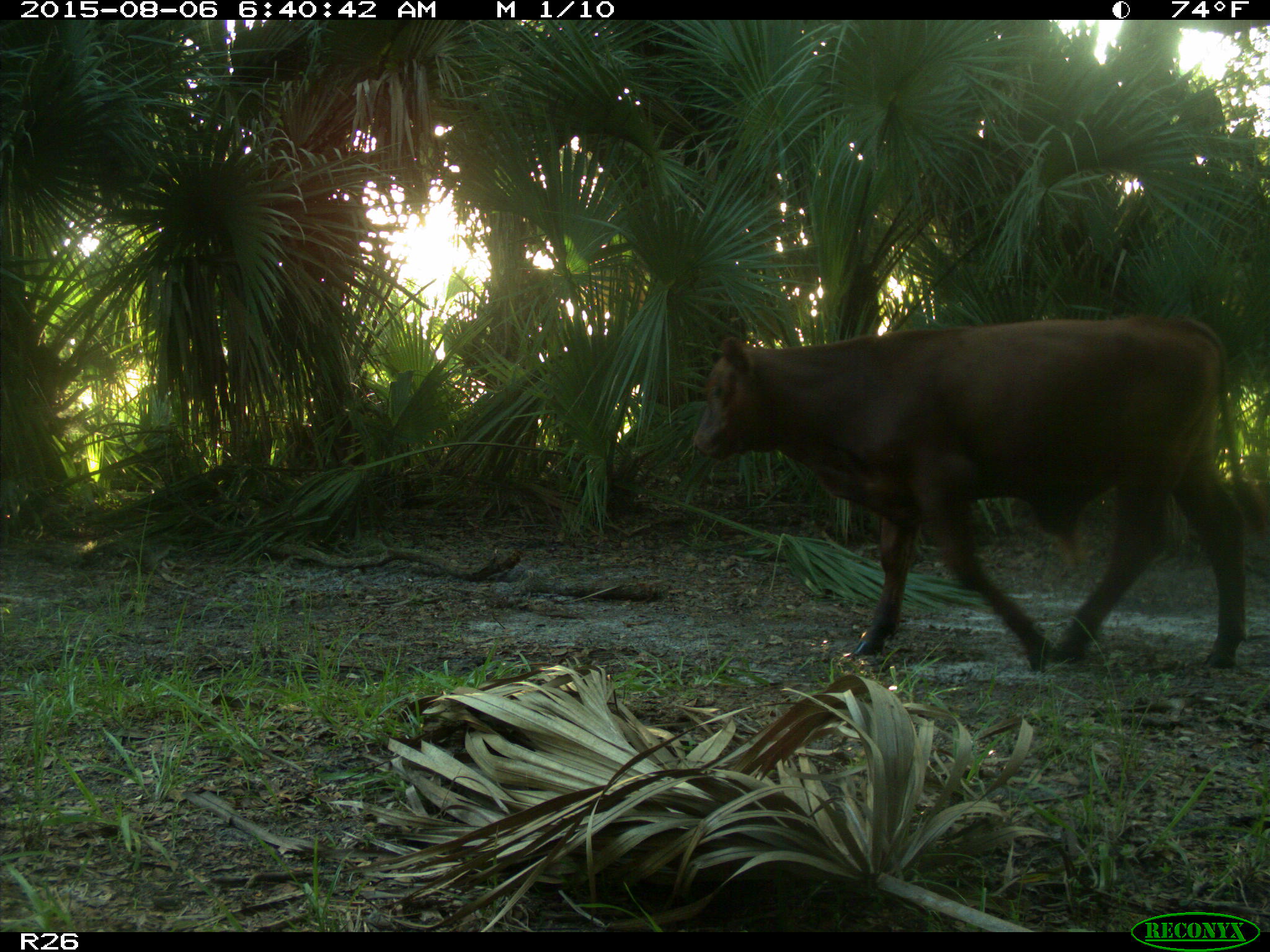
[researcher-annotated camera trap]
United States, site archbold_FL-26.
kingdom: Animalia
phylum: Chordata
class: Mammalia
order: Artiodactyla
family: Bovidae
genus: Bos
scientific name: Bos taurus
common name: domestic cow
Bos taurus (domestic cow).